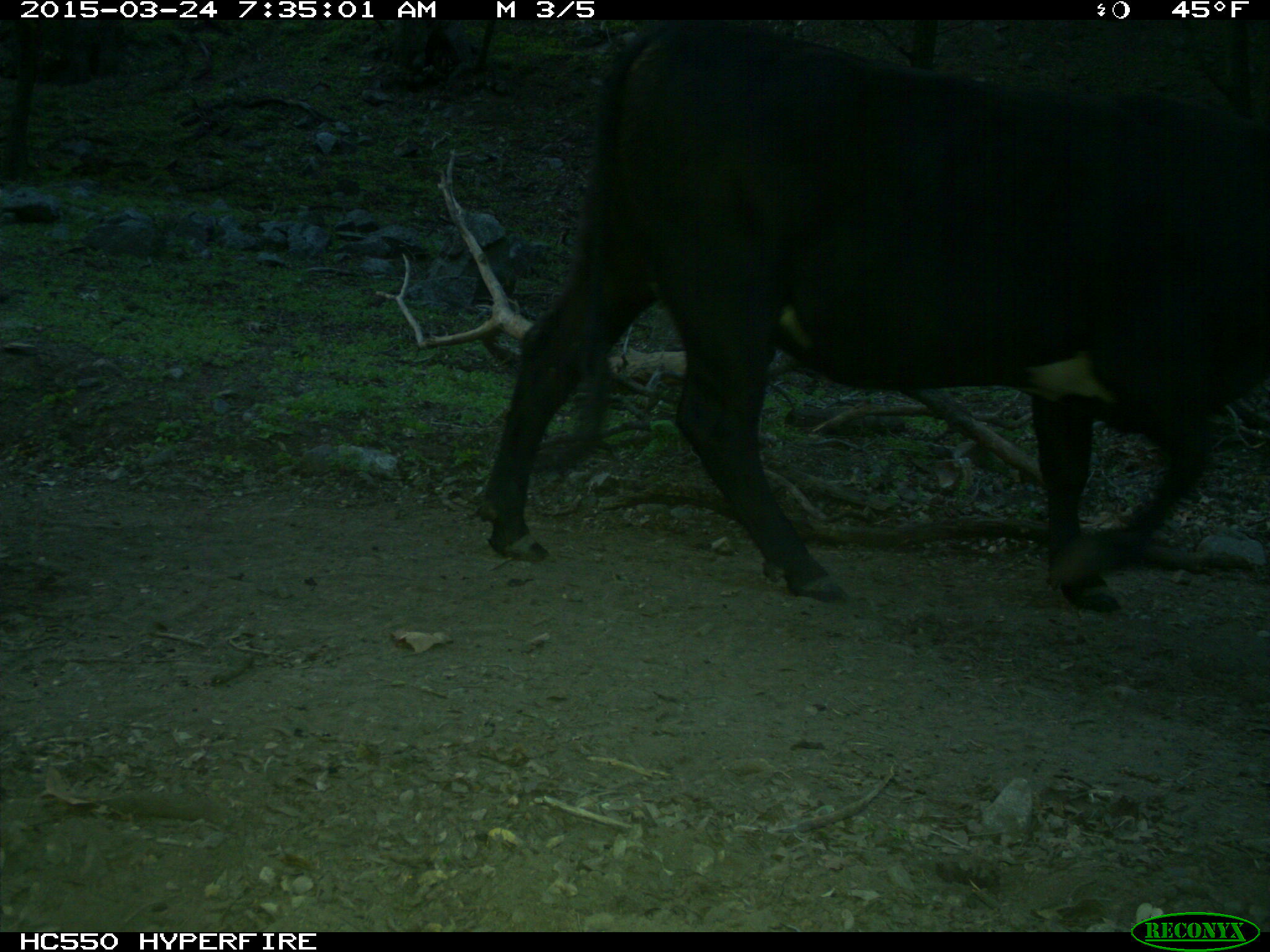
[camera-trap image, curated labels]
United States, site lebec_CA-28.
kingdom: Animalia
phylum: Chordata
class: Mammalia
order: Artiodactyla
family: Bovidae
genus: Bos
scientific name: Bos taurus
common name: domestic cow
Bos taurus (domestic cow).